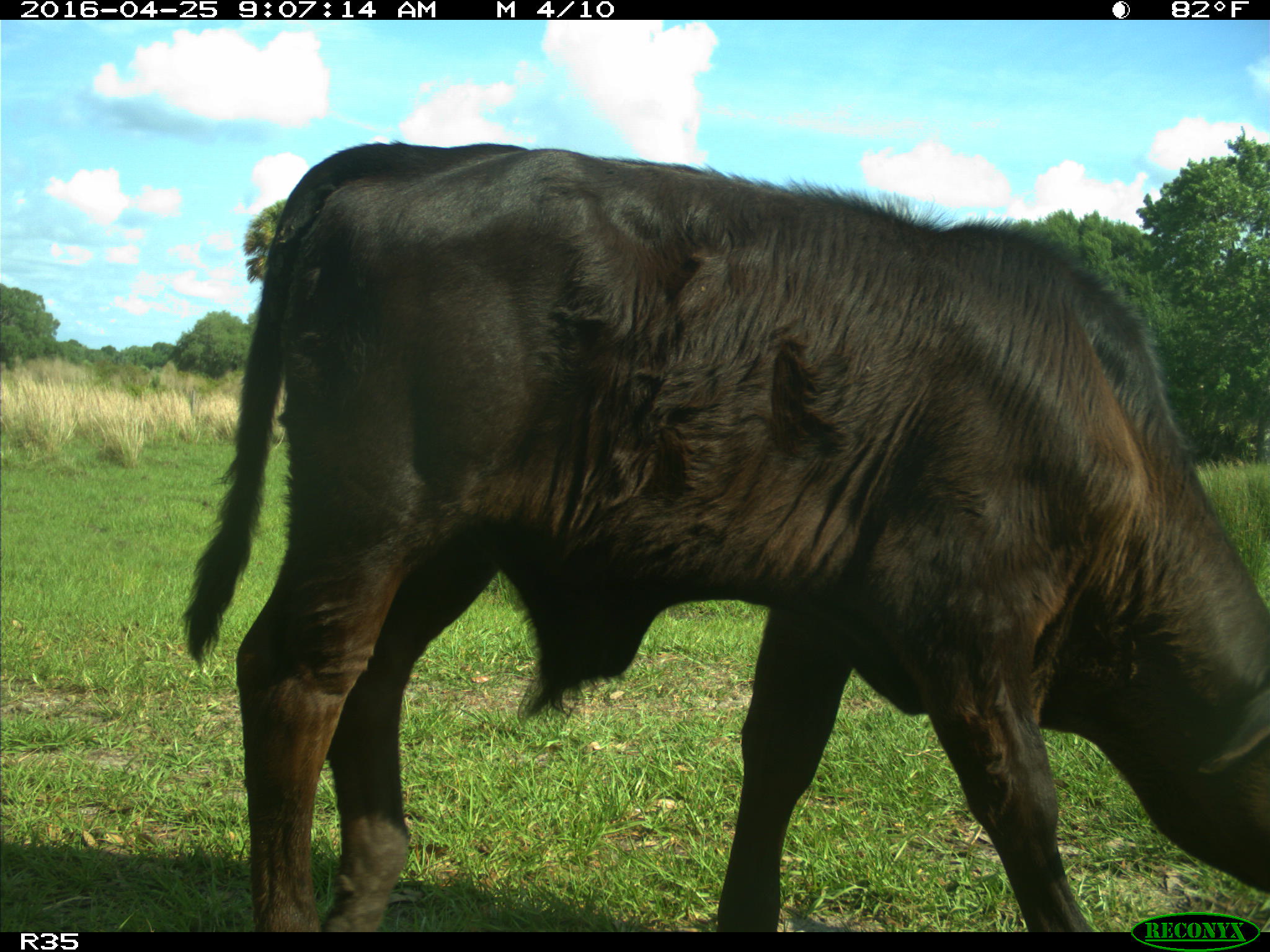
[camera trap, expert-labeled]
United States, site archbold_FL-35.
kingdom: Animalia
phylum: Chordata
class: Mammalia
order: Artiodactyla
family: Bovidae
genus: Bos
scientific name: Bos taurus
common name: domestic cow